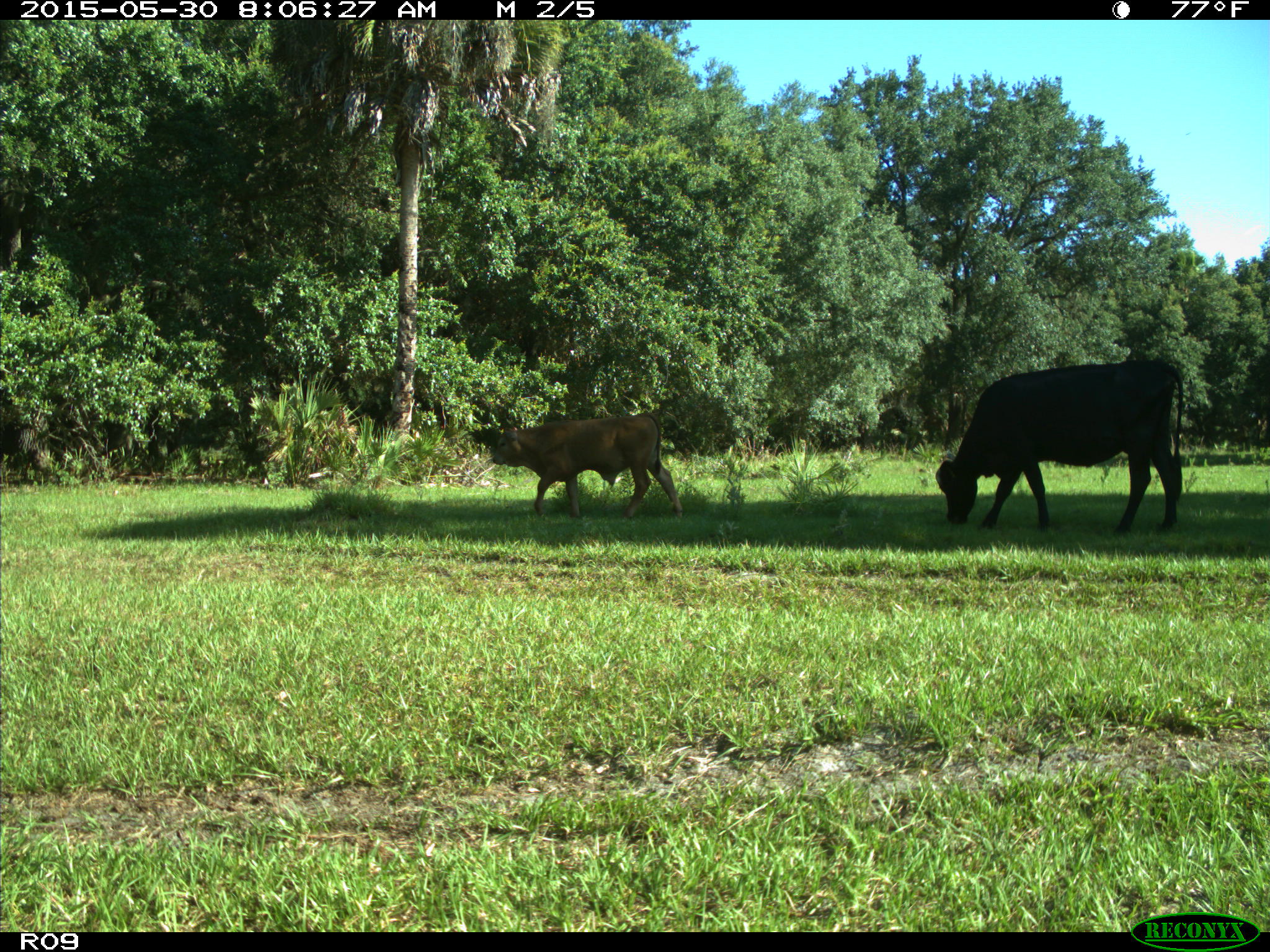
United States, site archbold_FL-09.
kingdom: Animalia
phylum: Chordata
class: Mammalia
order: Artiodactyla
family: Bovidae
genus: Bos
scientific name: Bos taurus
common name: domestic cow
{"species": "Bos taurus (domestic cow)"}